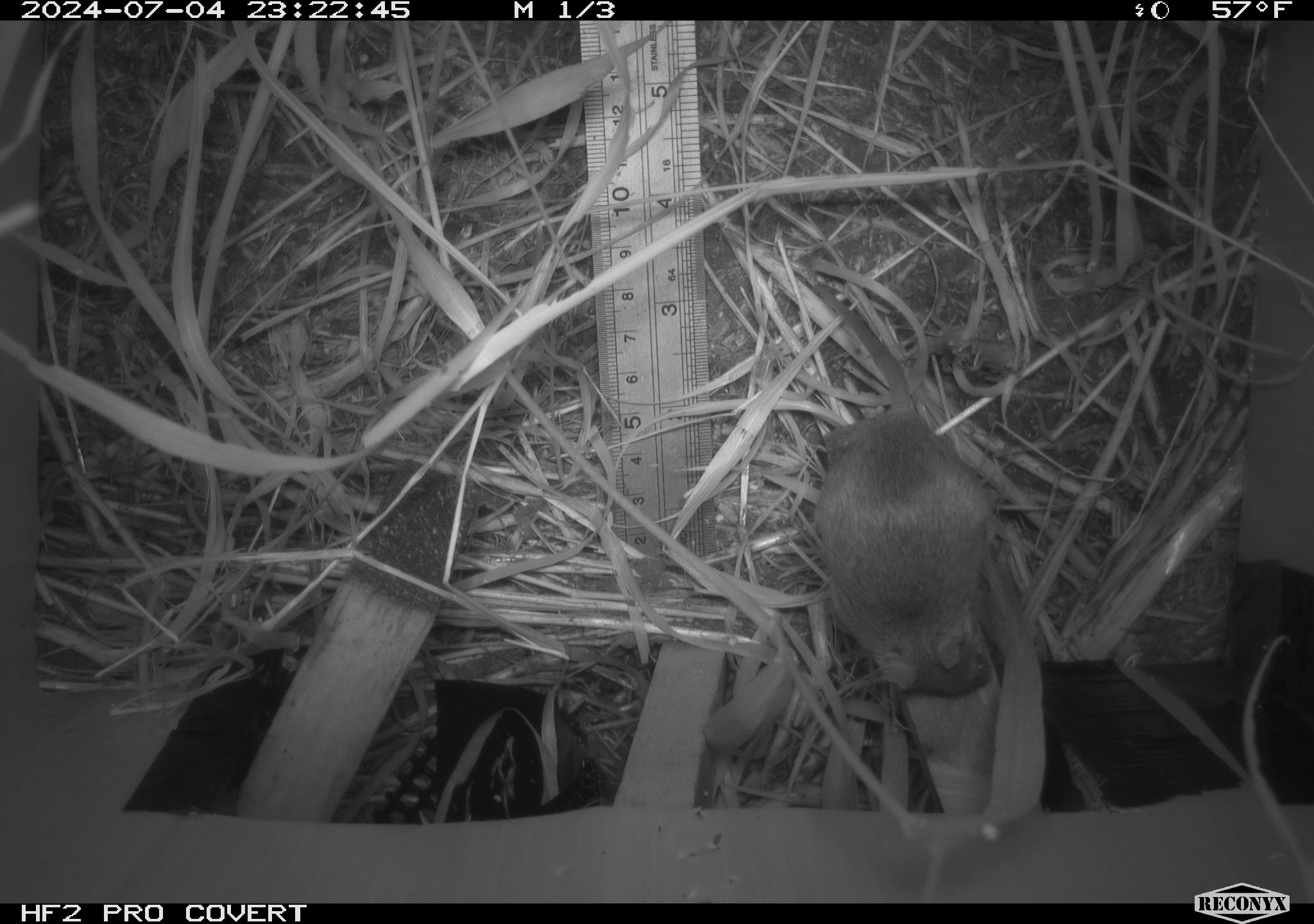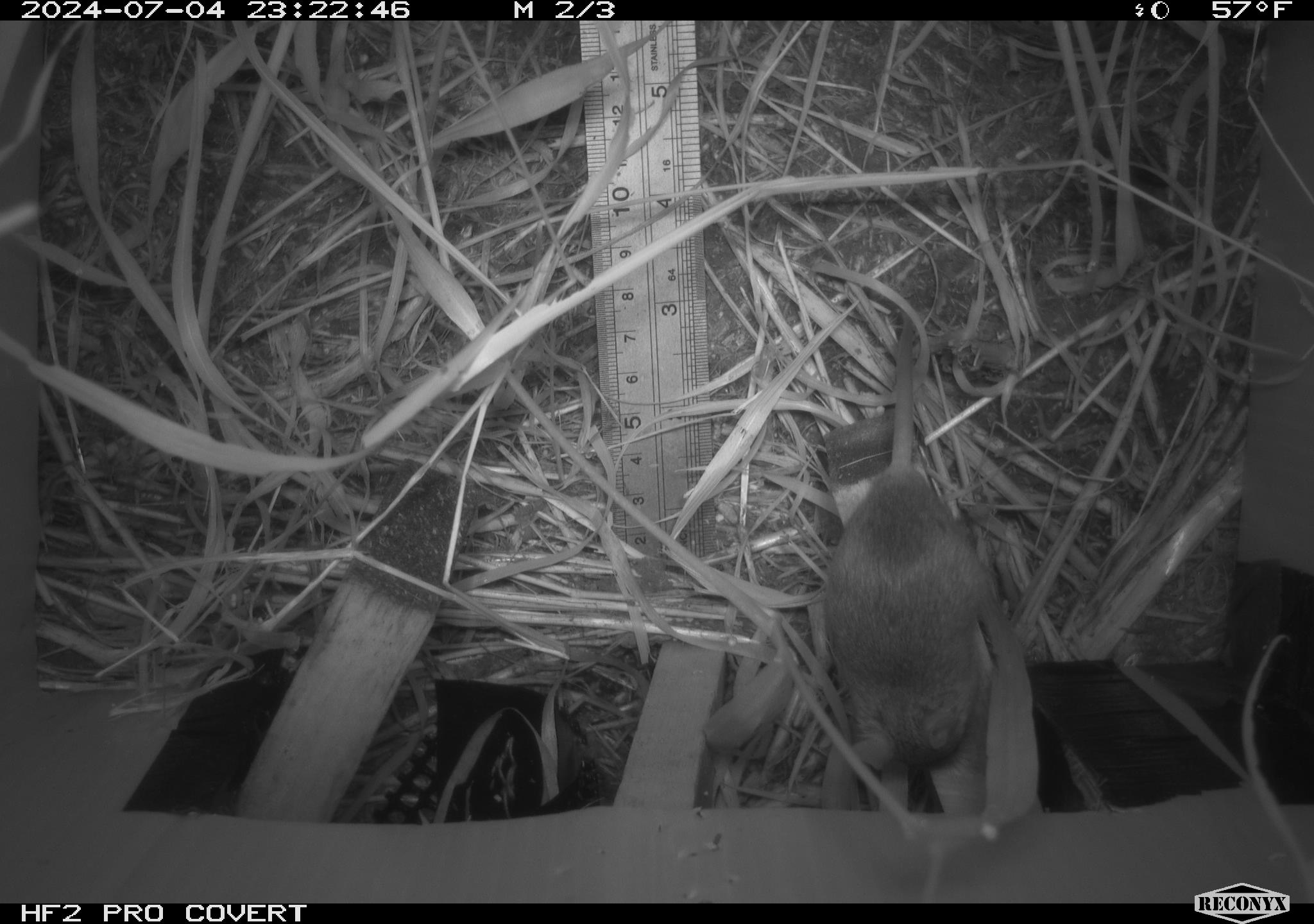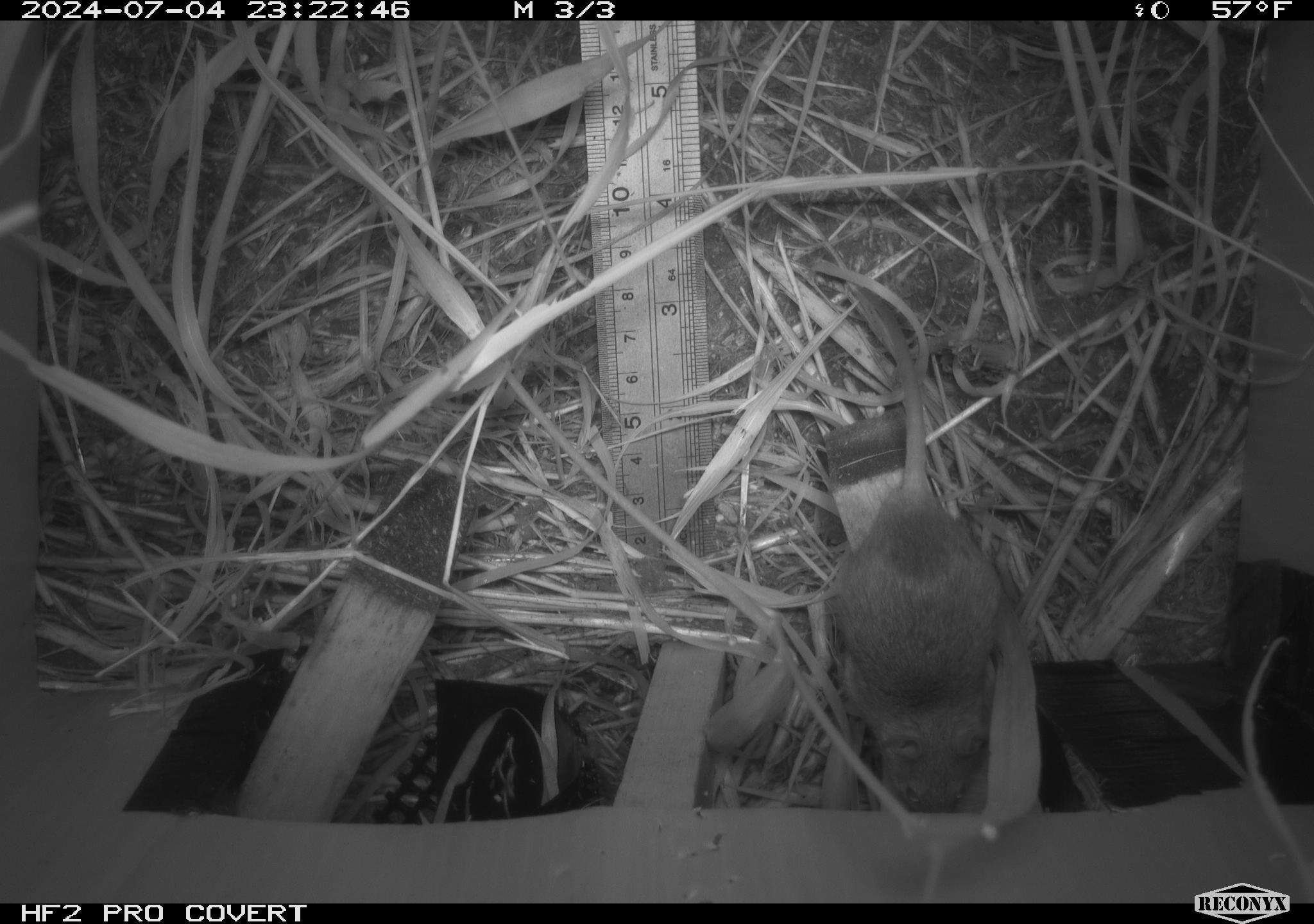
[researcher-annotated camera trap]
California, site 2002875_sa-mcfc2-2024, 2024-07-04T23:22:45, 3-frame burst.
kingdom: Animalia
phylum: Chordata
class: Mammalia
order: Rodentia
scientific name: Rodentia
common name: rodent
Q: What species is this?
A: Rodent (Rodentia).